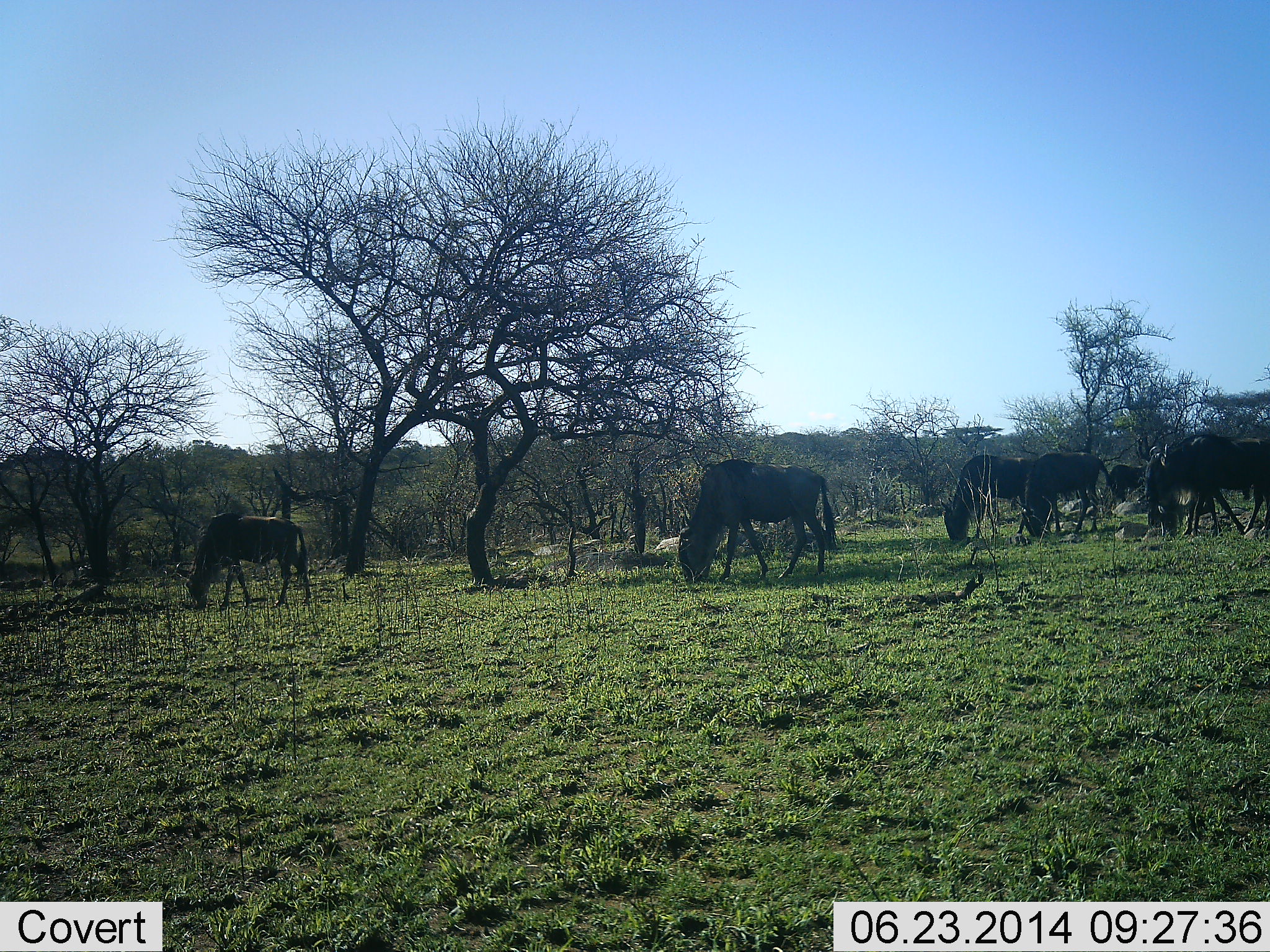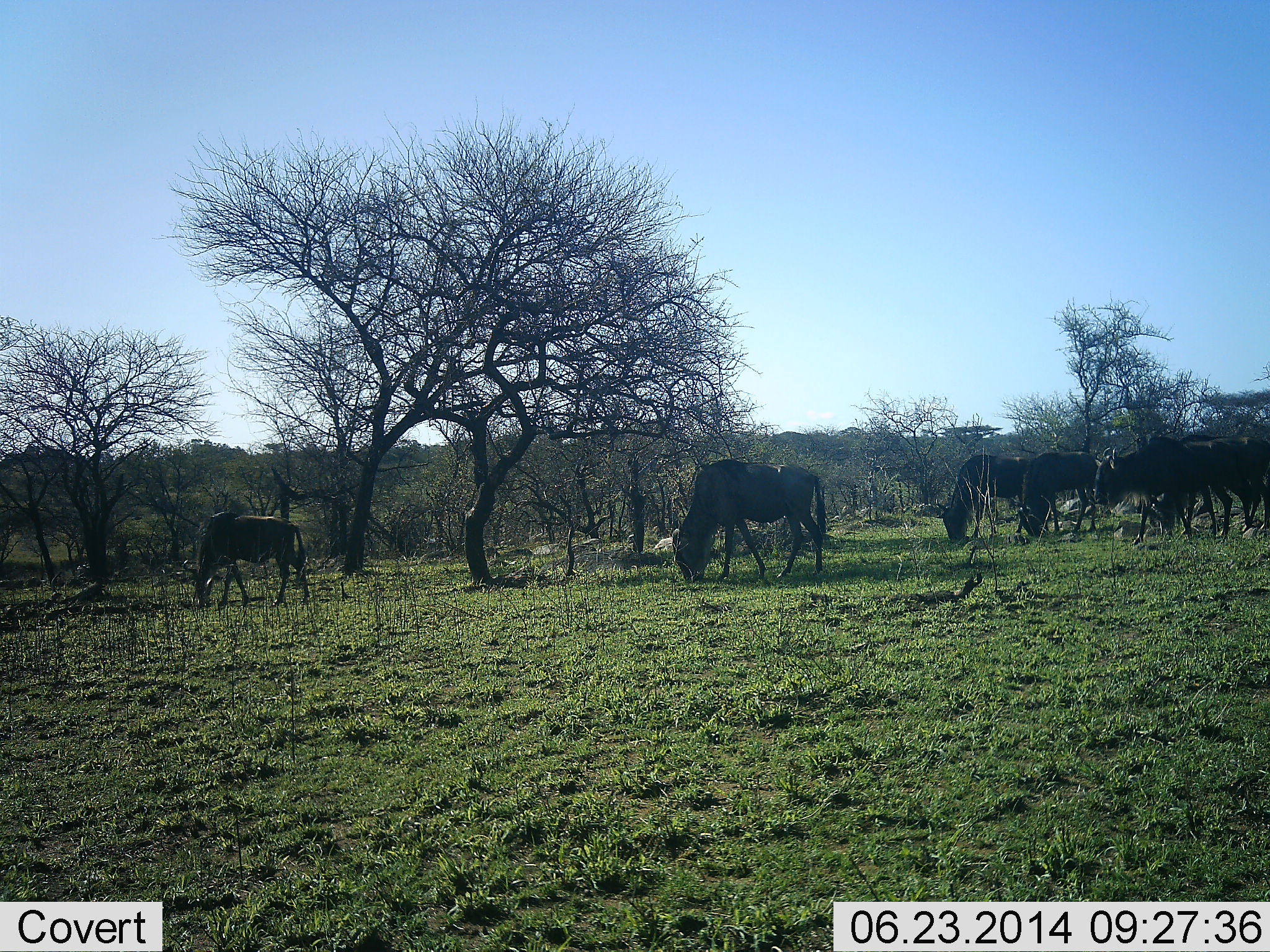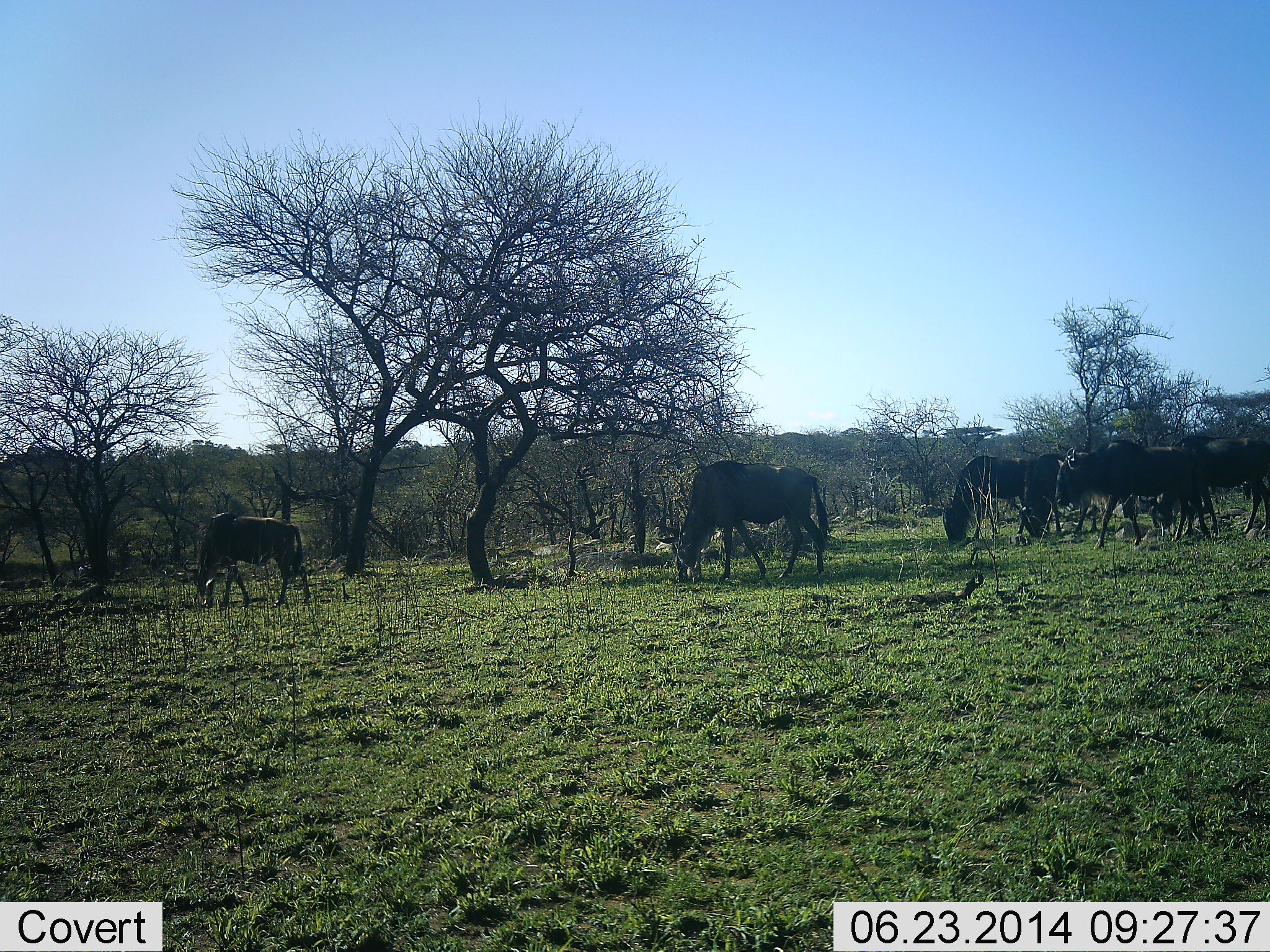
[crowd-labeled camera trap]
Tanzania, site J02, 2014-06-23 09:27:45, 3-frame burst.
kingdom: Animalia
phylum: Chordata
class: Mammalia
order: Artiodactyla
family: Bovidae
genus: Connochaetes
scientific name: Connochaetes taurinus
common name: blue wildebeest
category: wildebeest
Wildebeest (blue wildebeest) (Connochaetes taurinus), count 6. Behavior (volunteer vote fractions): standing 10%, resting 0%, moving 20%, interacting 0%. Young present (vote fraction): 0%. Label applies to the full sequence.